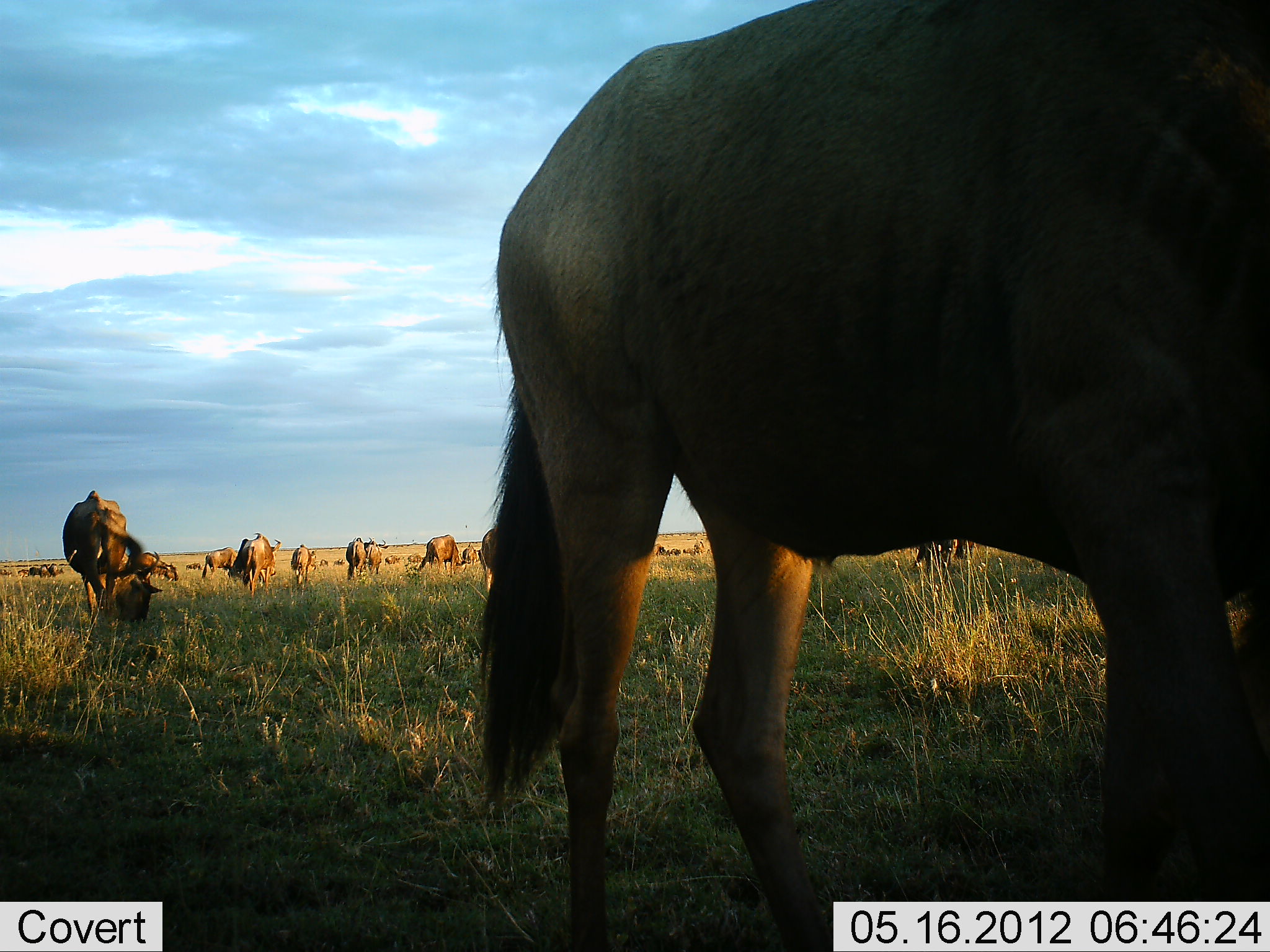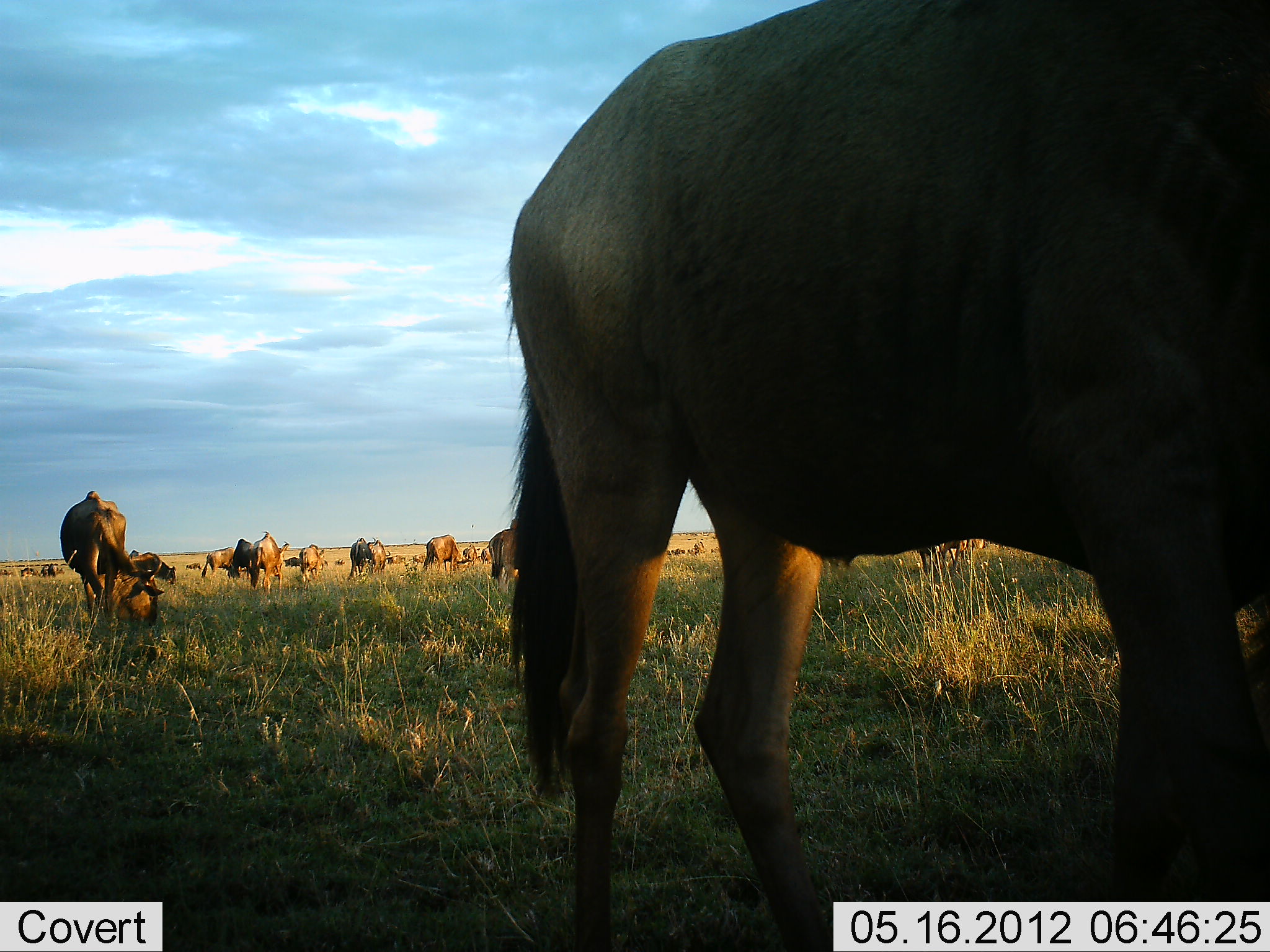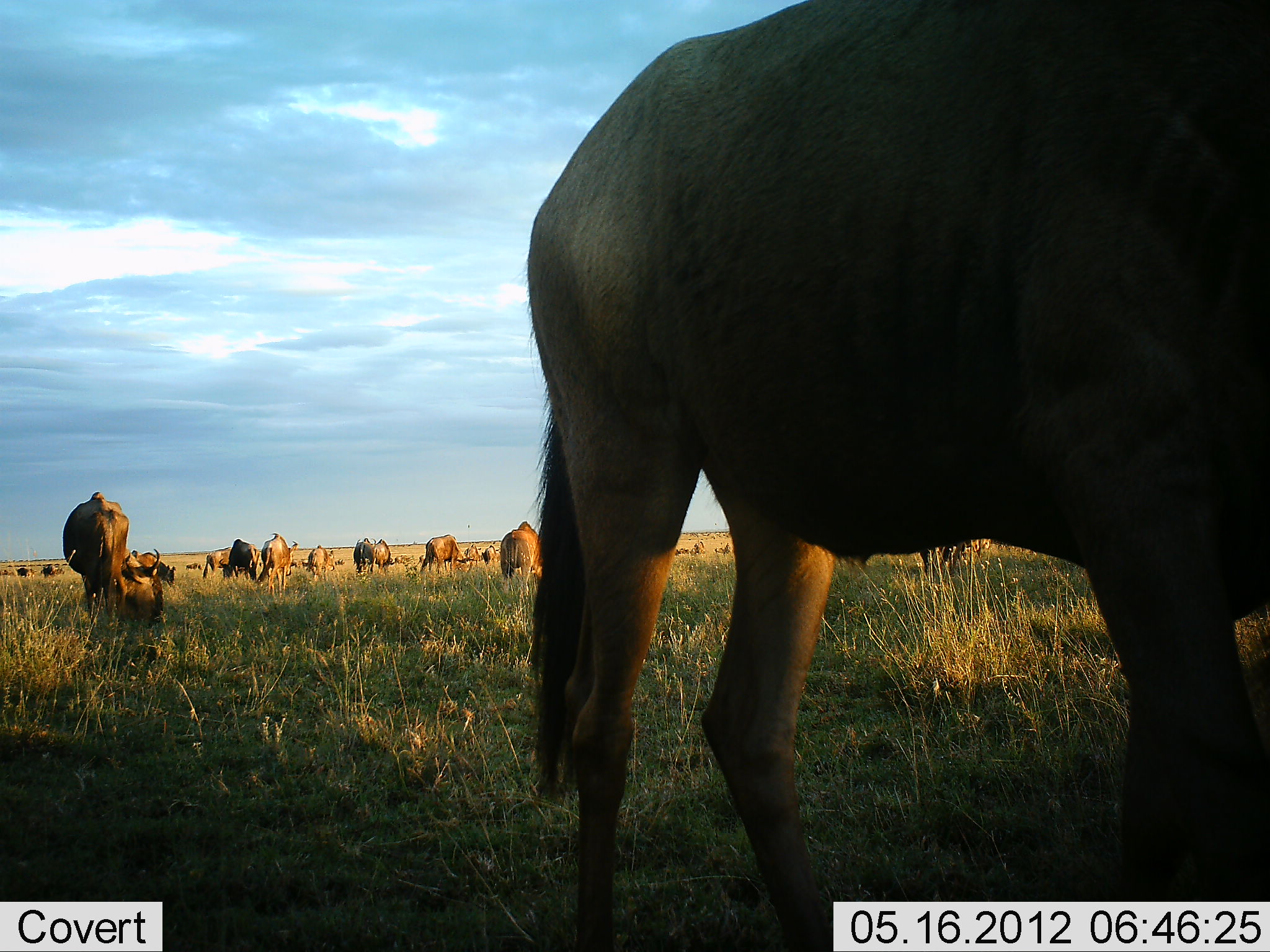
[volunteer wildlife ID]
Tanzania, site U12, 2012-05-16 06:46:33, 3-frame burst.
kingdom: Animalia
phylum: Chordata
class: Mammalia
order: Artiodactyla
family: Bovidae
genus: Connochaetes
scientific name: Connochaetes taurinus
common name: blue wildebeest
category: wildebeest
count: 11-50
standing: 50%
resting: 30%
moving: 10%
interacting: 0%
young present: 0%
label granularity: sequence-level